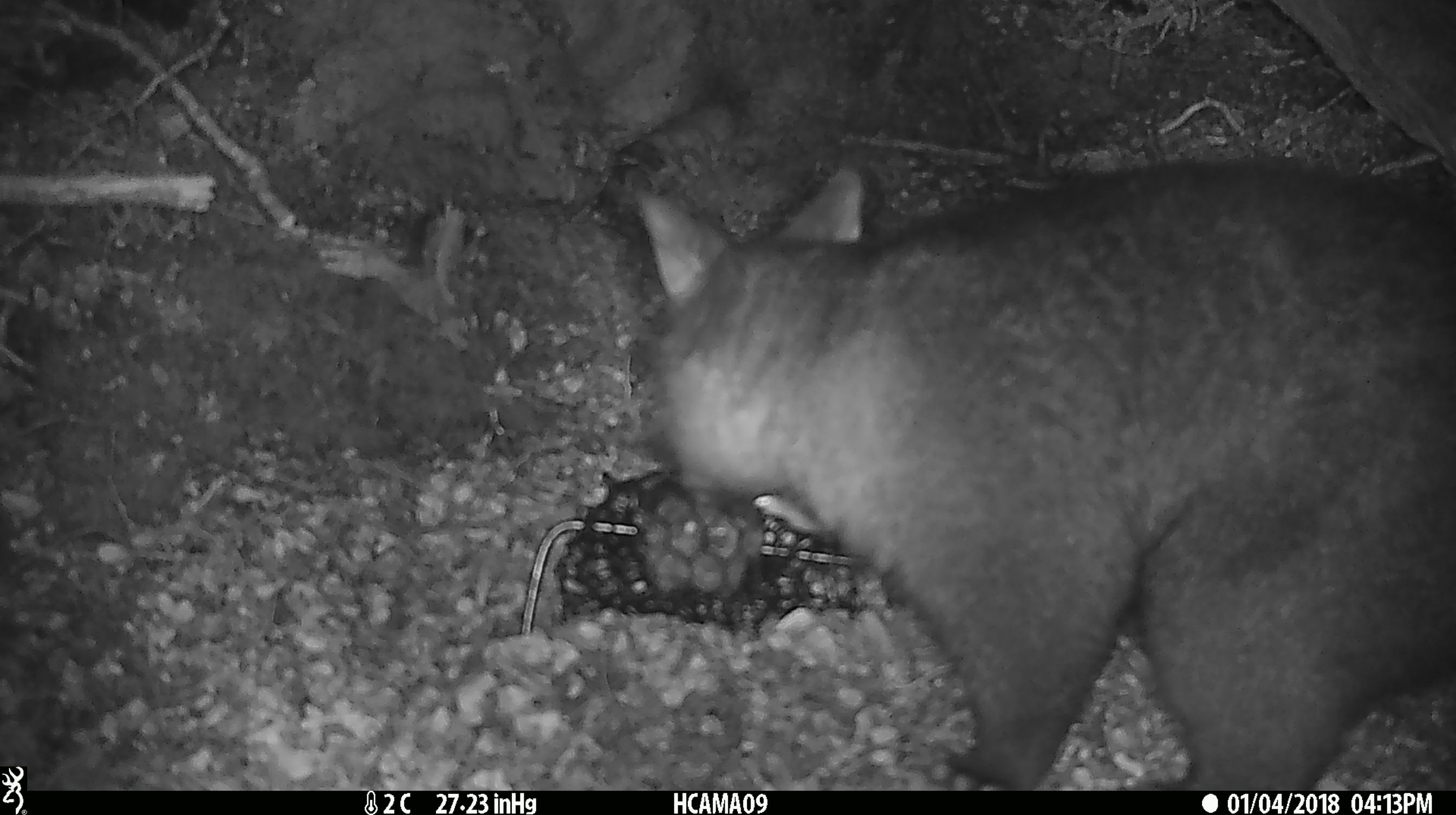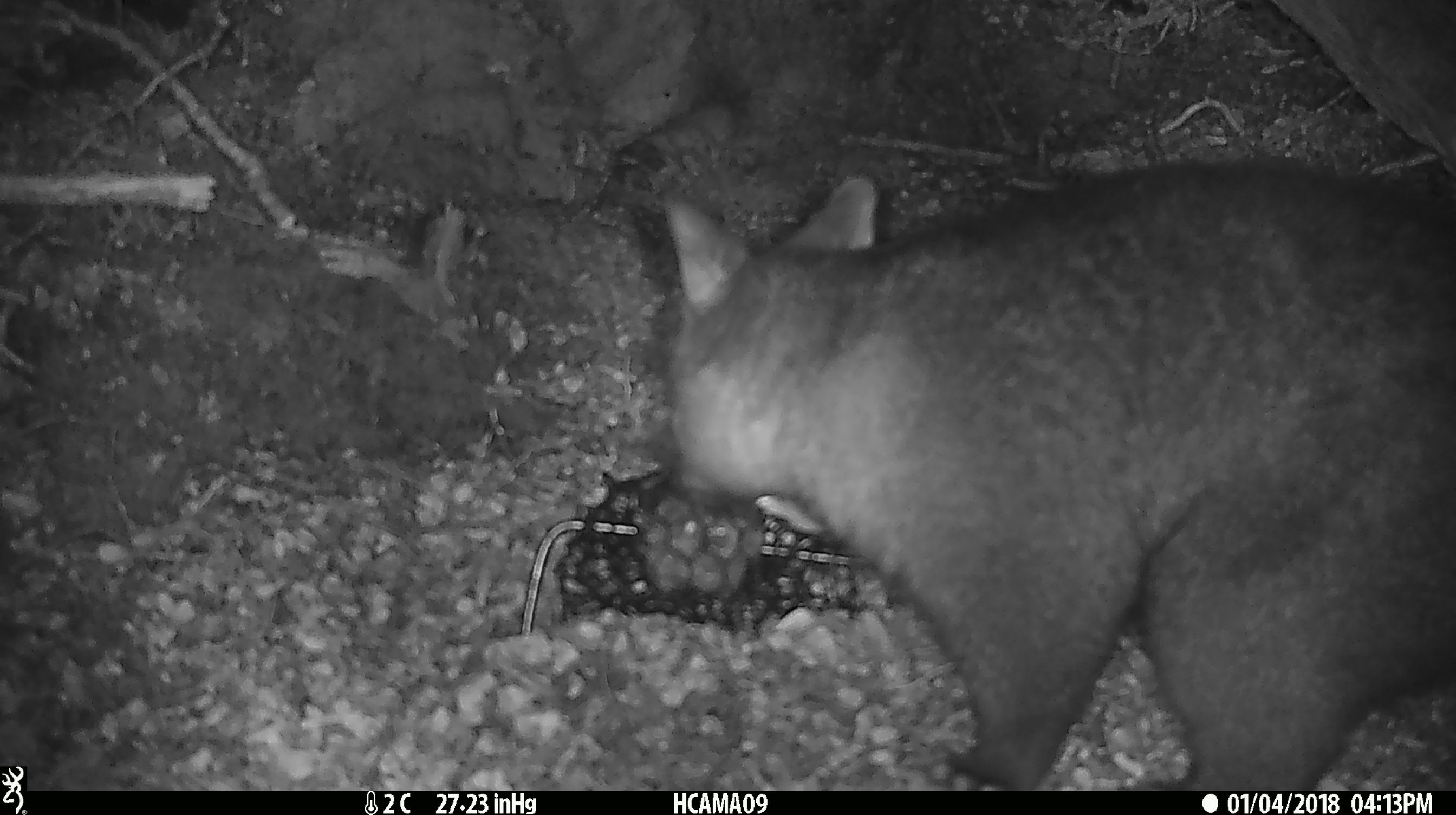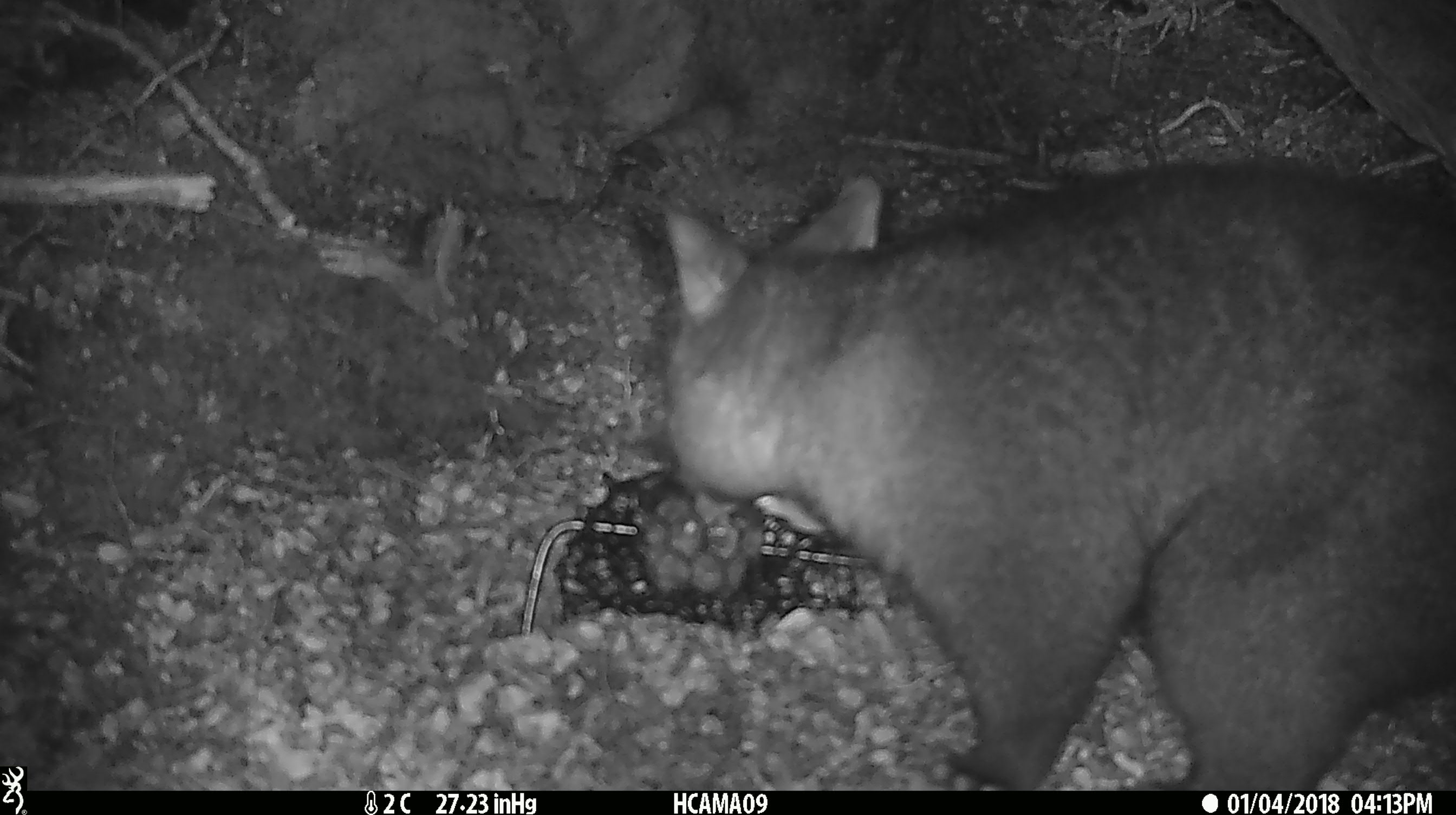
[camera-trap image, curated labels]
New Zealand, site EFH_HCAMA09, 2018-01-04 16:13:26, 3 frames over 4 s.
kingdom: Animalia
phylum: Chordata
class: Mammalia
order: Diprotodontia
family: Phalangeridae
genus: Trichosurus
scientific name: Trichosurus vulpecula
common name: common brushtail possum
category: possum